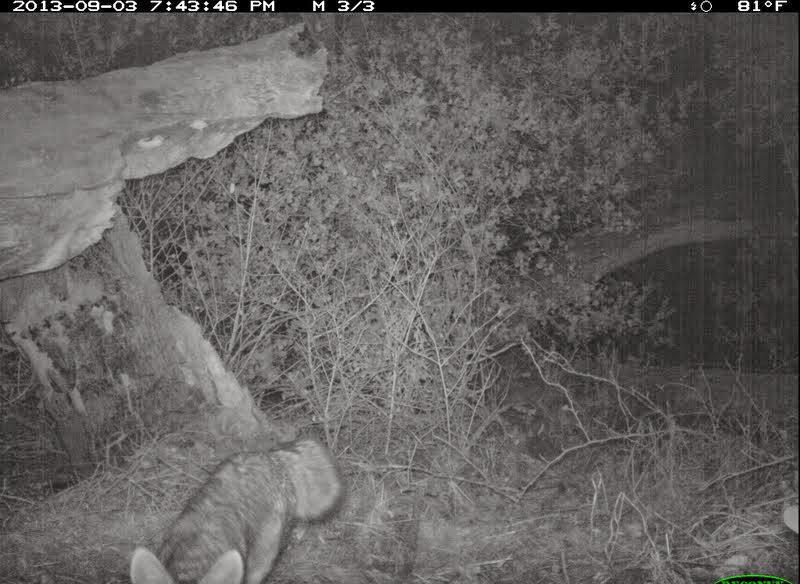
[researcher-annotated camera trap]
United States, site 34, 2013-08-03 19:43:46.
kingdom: Animalia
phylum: Chordata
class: Mammalia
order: Carnivora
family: Canidae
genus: Urocyon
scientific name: Urocyon cinereoargenteus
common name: gray fox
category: fox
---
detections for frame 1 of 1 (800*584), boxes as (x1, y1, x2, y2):
fox: (128, 438, 346, 584)